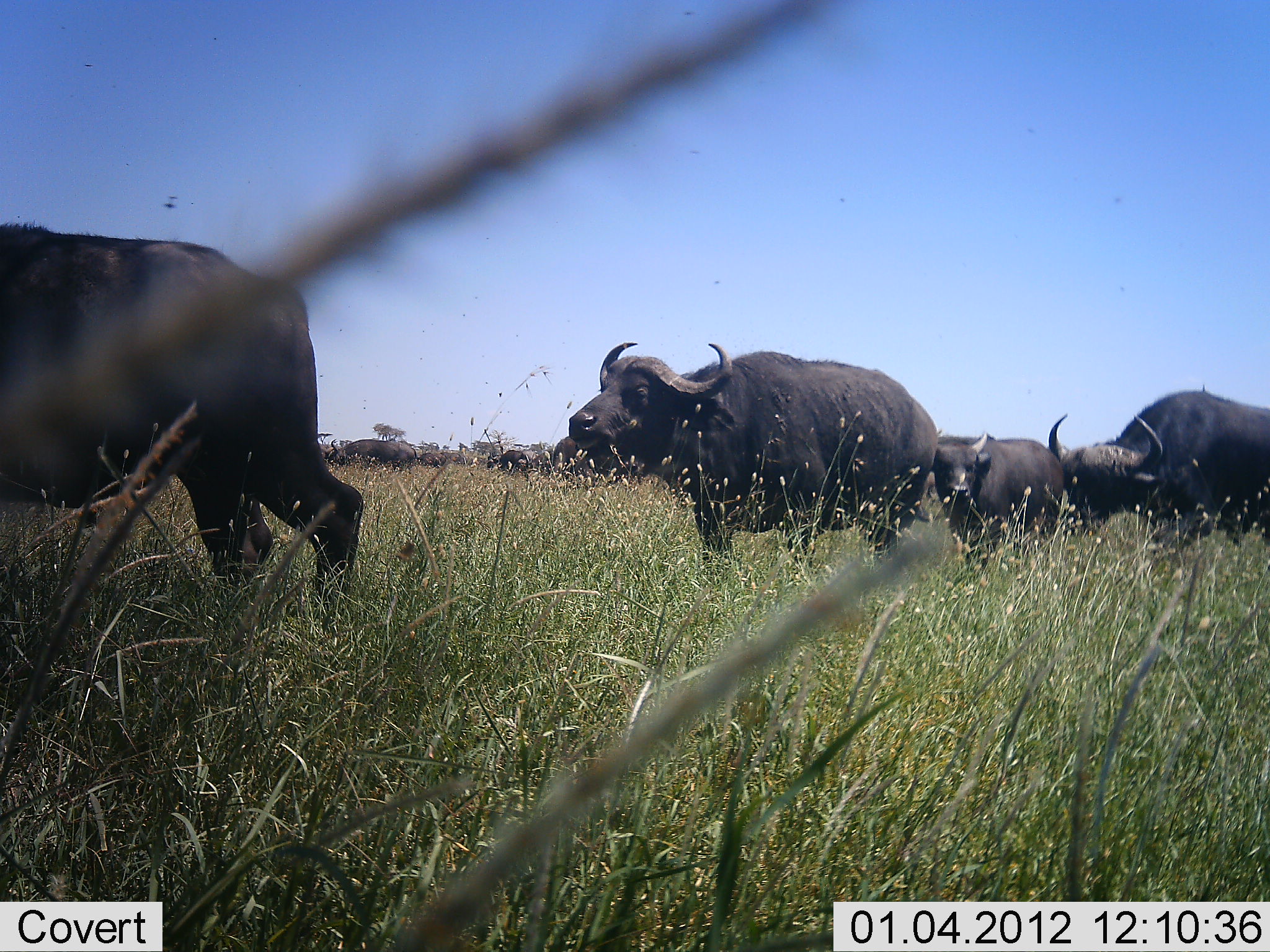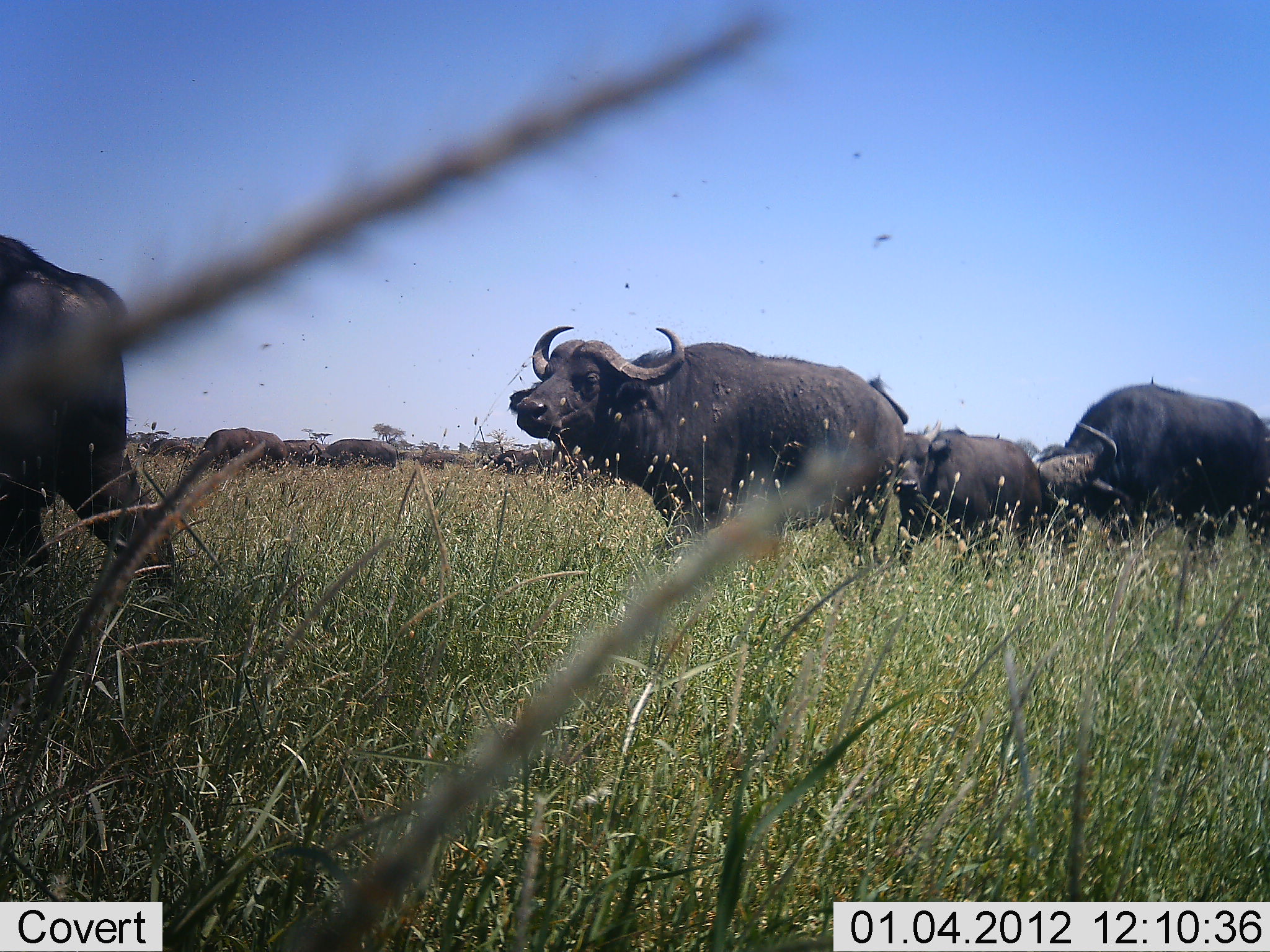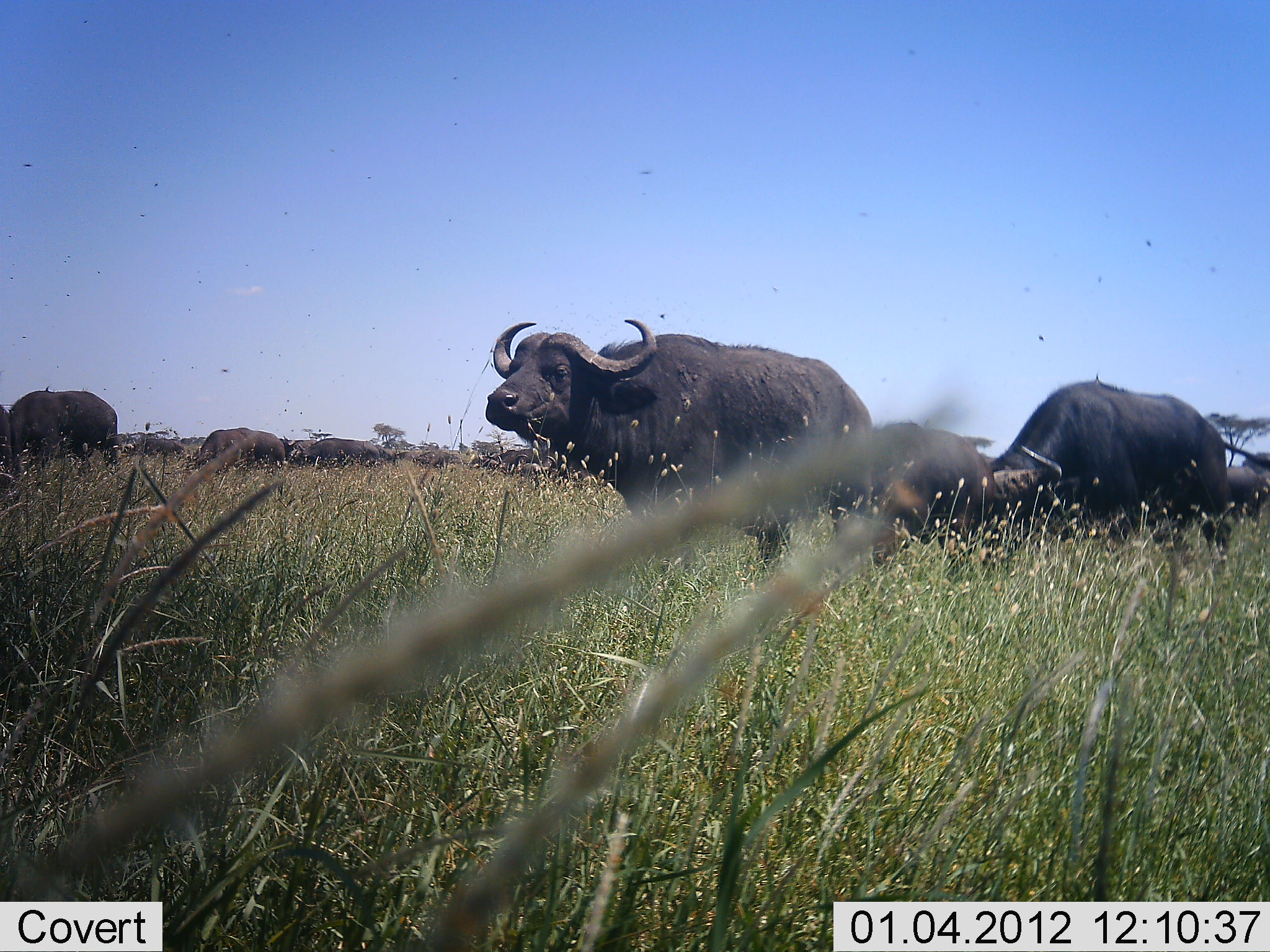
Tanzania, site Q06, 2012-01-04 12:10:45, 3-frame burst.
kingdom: Animalia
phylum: Chordata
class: Mammalia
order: Artiodactyla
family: Bovidae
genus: Syncerus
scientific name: Syncerus caffer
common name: cape buffalo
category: buffalo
Buffalo (cape buffalo) (Syncerus caffer), count 11-50. Behavior (volunteer vote fractions): standing 0%, resting 0%, moving 92%, interacting 8%. Young present (vote fraction): 17%. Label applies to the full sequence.